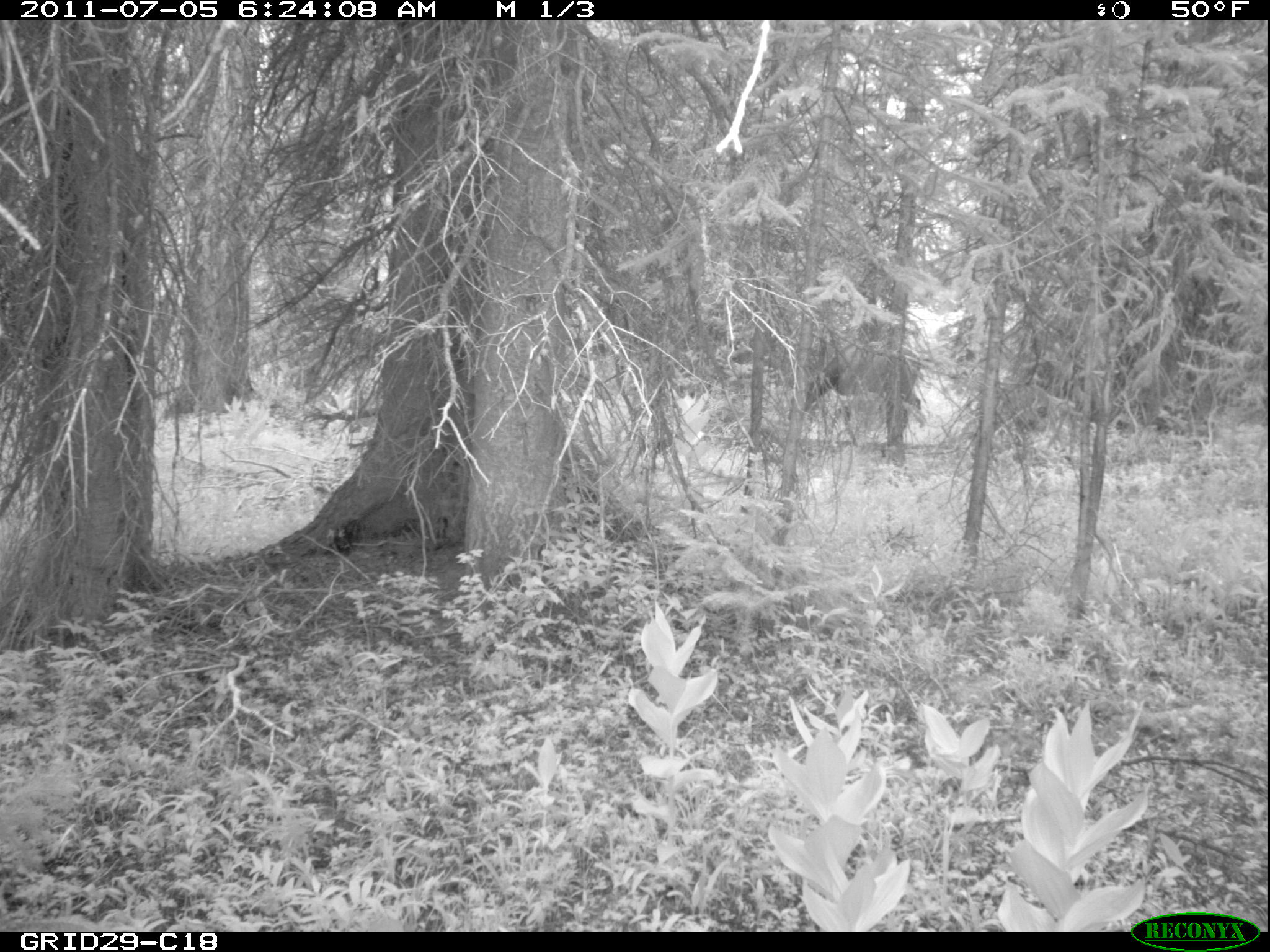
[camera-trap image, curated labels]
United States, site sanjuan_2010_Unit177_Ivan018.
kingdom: Animalia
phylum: Chordata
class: Mammalia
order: Artiodactyla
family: Cervidae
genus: Cervus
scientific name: Cervus elaphus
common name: red deer